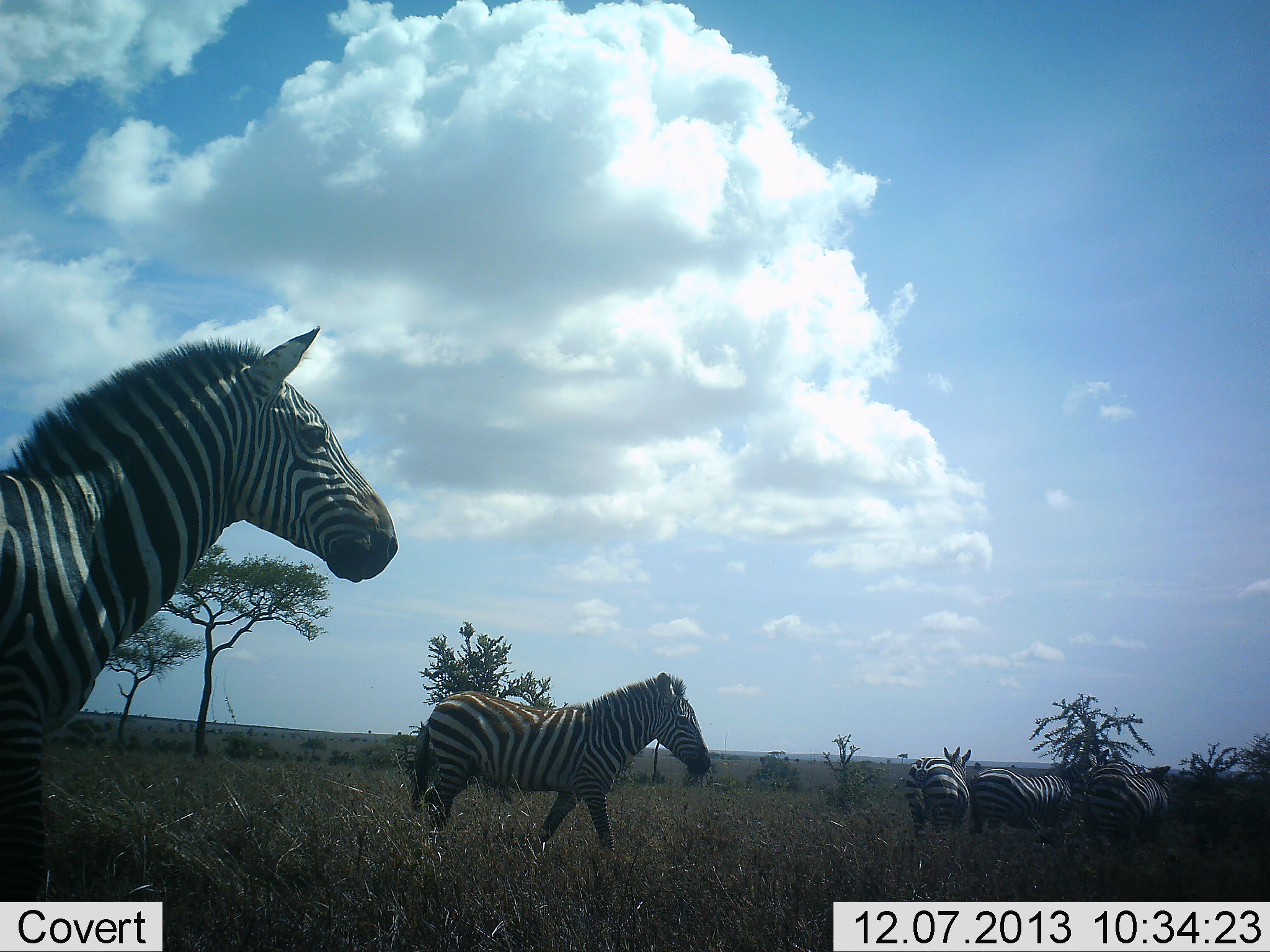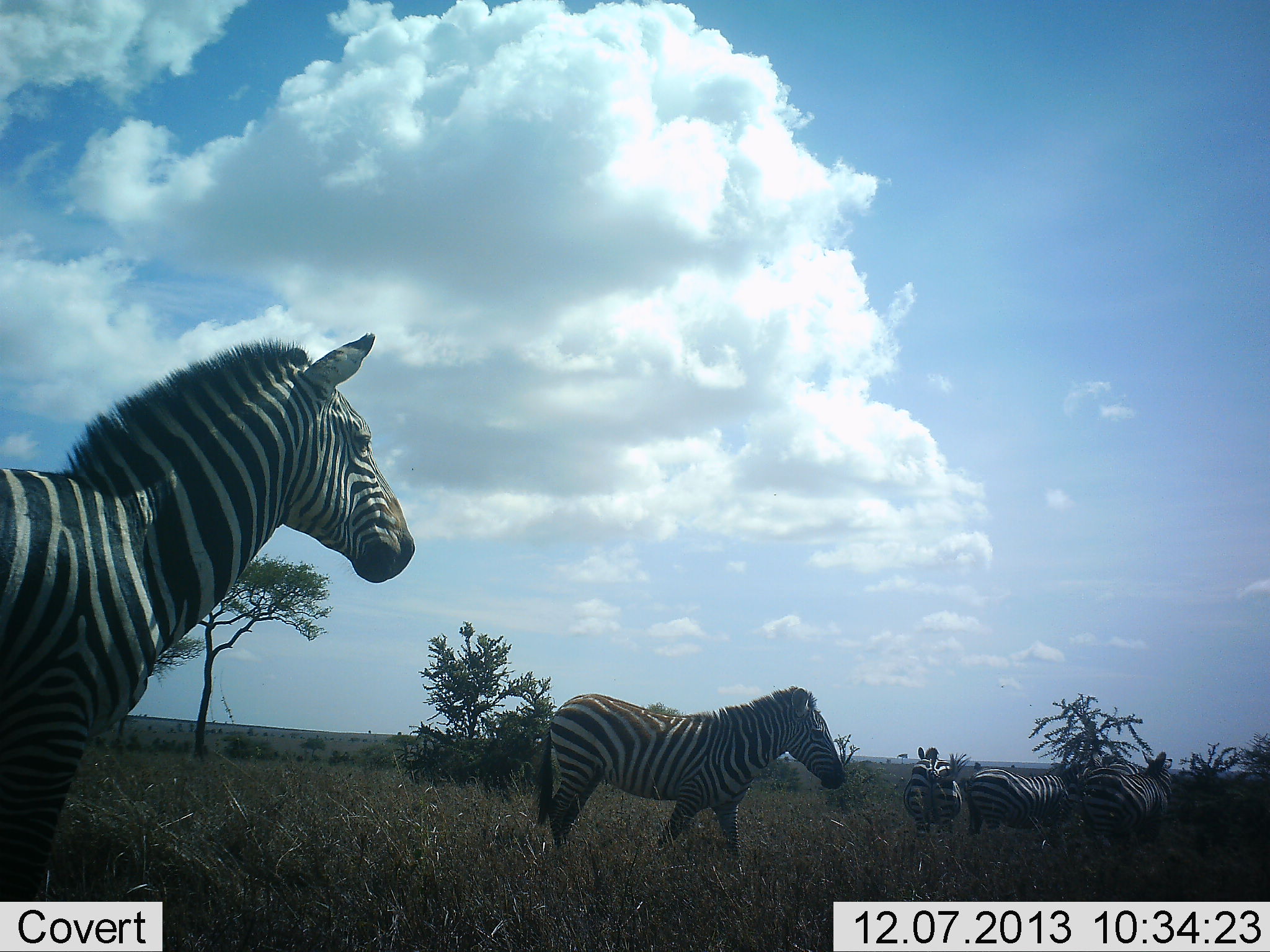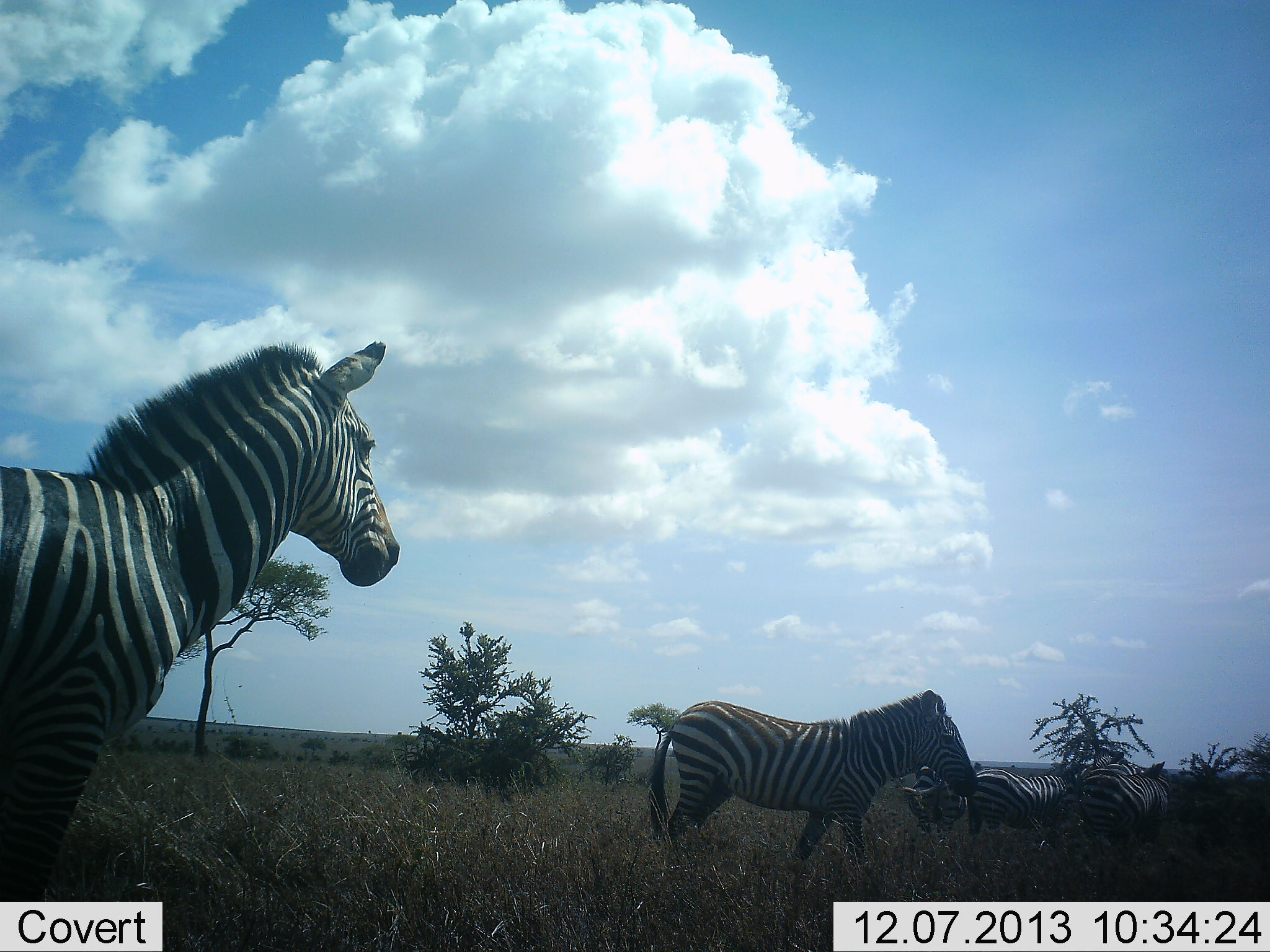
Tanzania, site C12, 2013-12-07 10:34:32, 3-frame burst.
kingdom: Animalia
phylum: Chordata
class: Mammalia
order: Perissodactyla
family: Equidae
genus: Equus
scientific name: Equus quagga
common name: plains zebra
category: zebra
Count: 5.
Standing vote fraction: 90%.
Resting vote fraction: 10%.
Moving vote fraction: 40%.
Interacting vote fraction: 0%.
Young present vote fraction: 0%.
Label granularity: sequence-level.